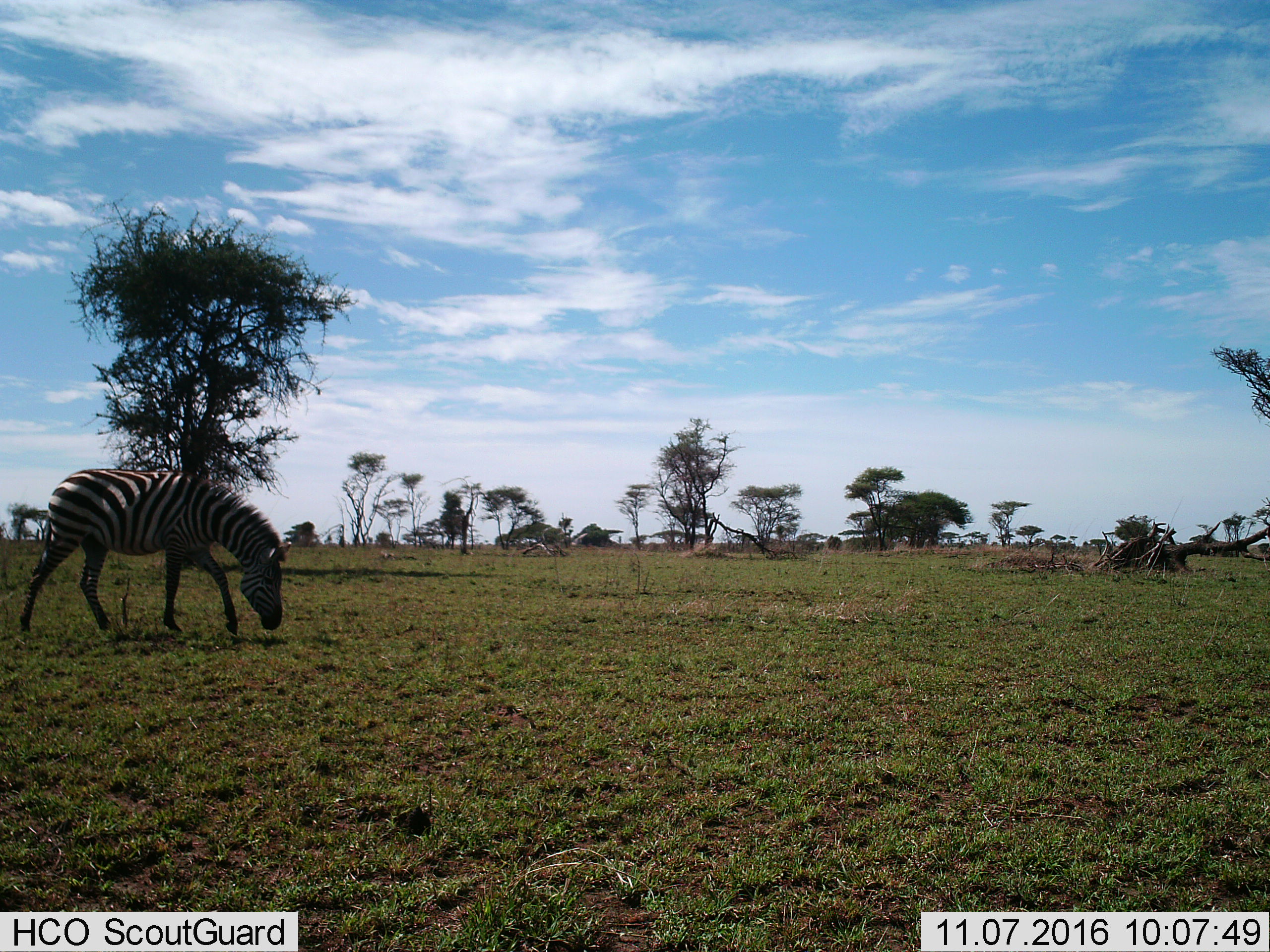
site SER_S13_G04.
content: unidentified animal